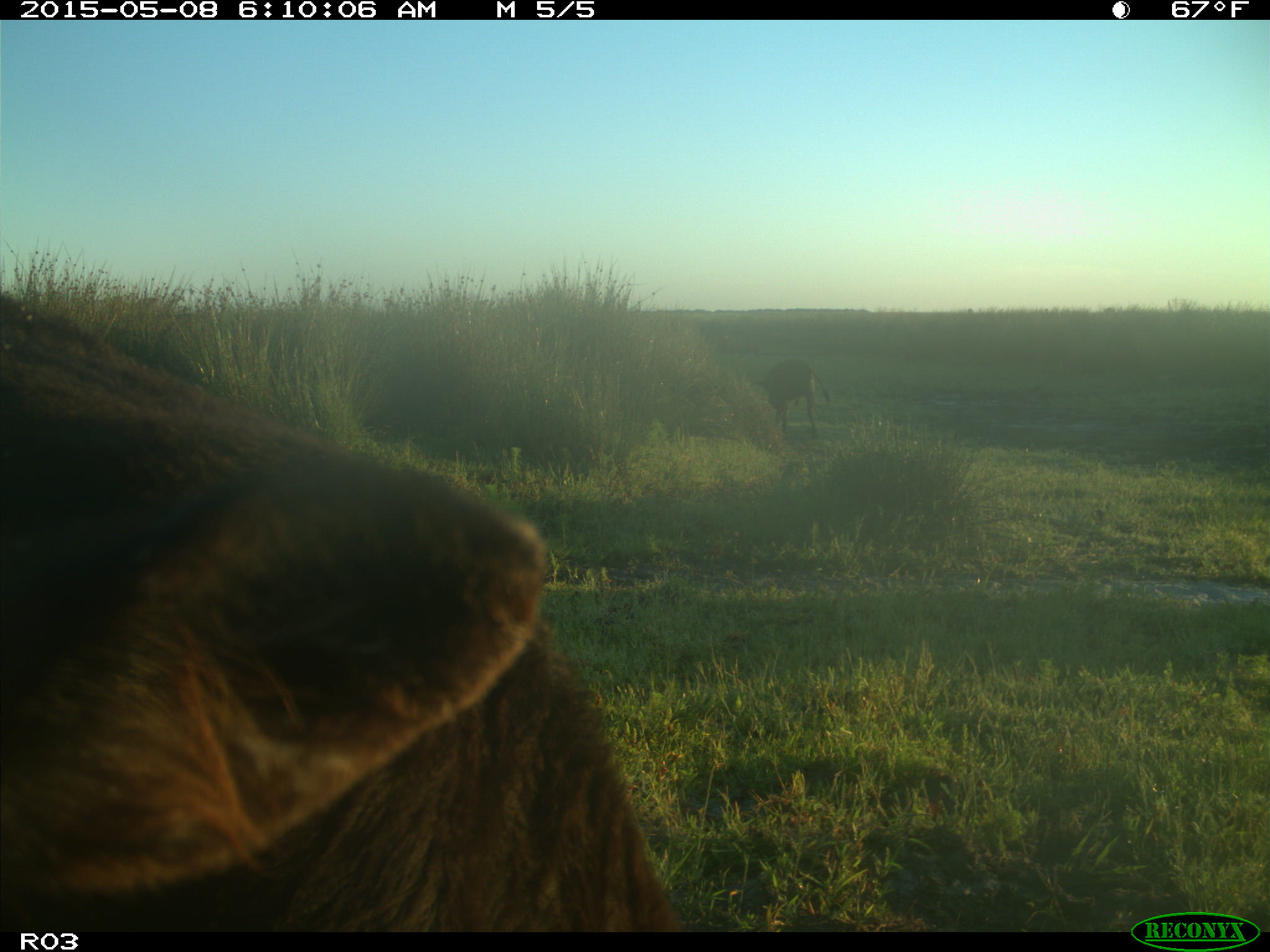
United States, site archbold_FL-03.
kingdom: Animalia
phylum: Chordata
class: Mammalia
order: Artiodactyla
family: Bovidae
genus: Bos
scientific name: Bos taurus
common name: domestic cow